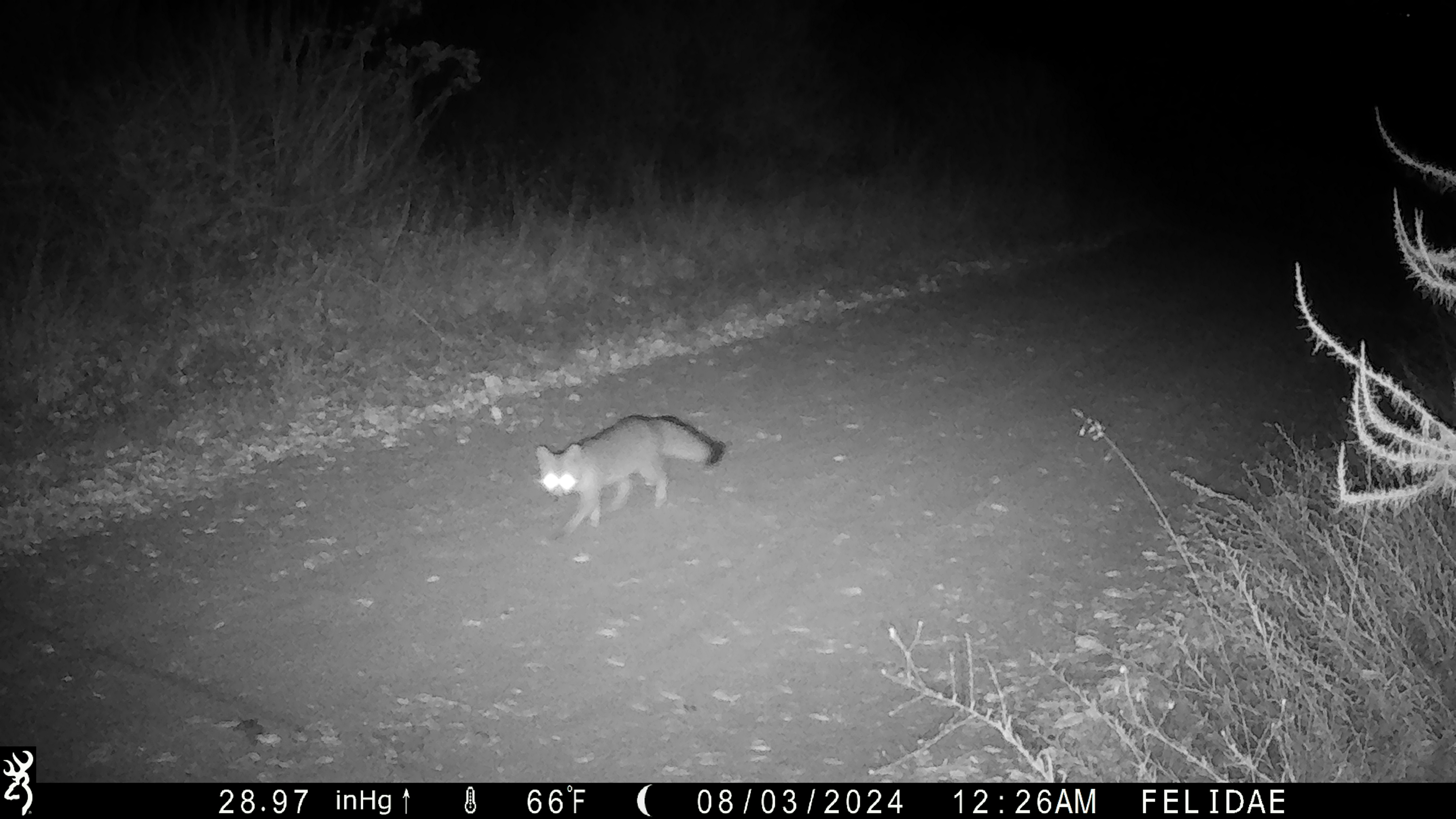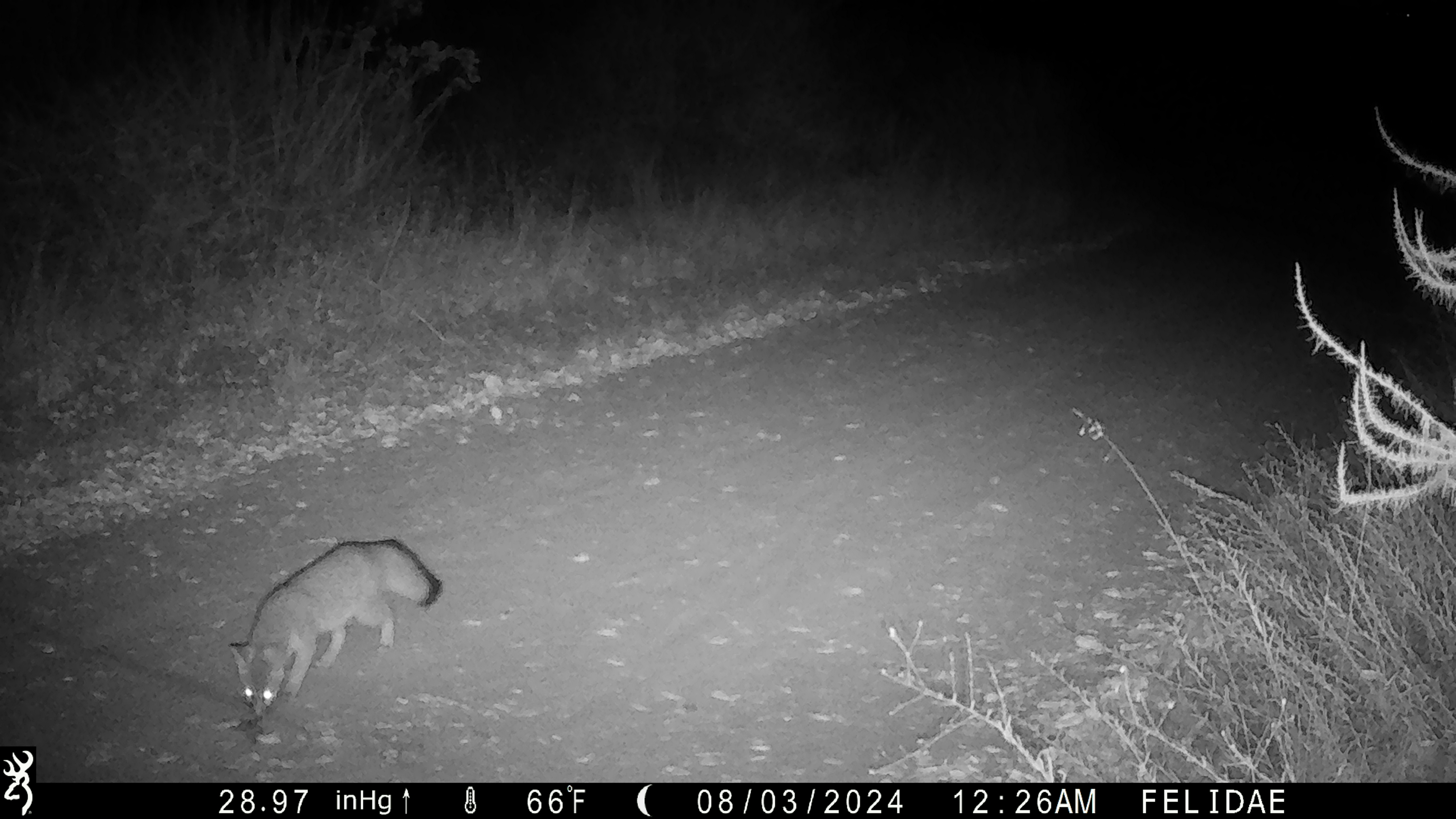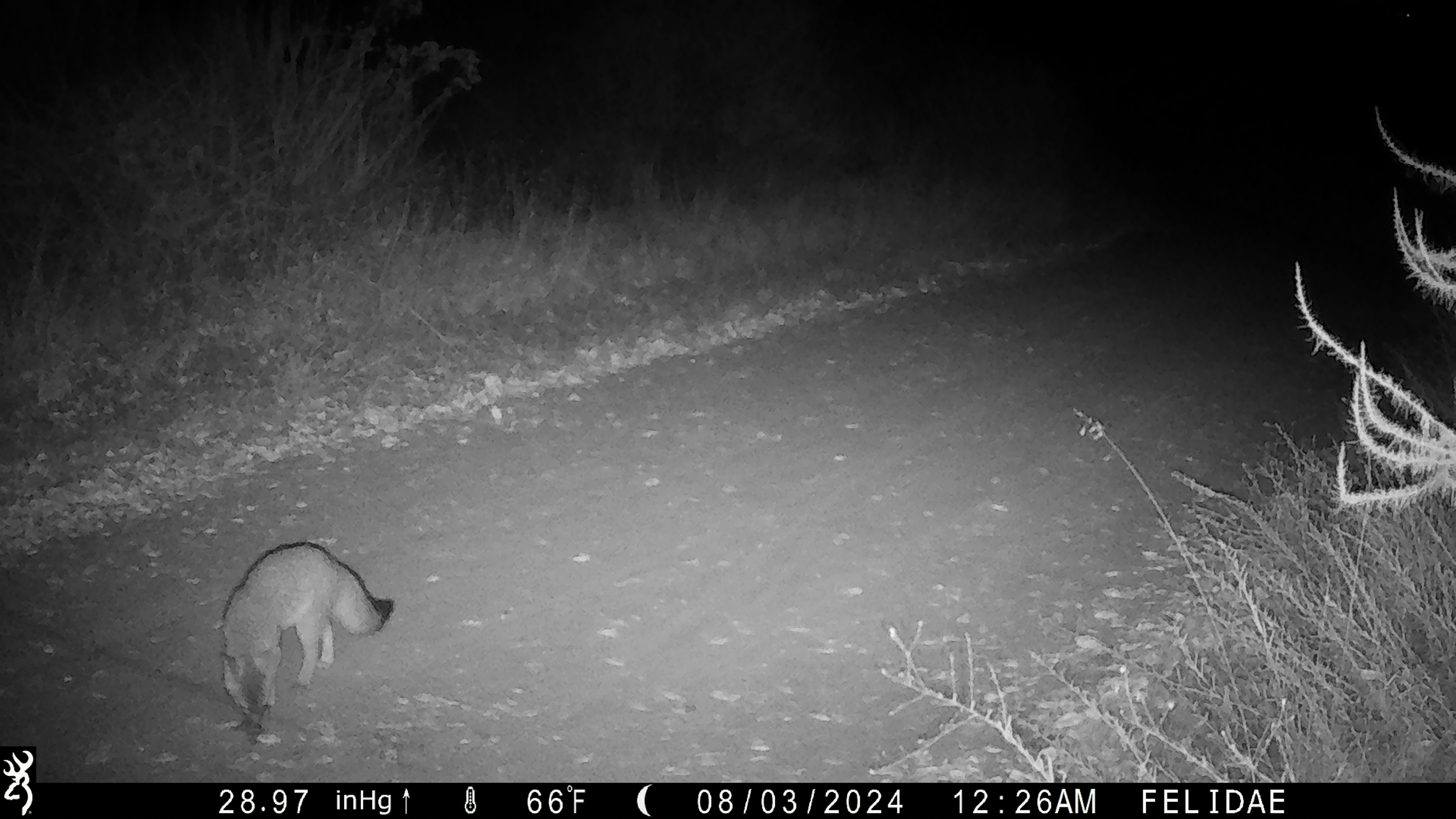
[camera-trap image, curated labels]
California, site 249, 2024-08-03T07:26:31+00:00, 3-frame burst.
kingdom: Animalia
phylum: Chordata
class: Mammalia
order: Carnivora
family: Canidae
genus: Urocyon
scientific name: Urocyon cinereoargenteus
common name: gray fox